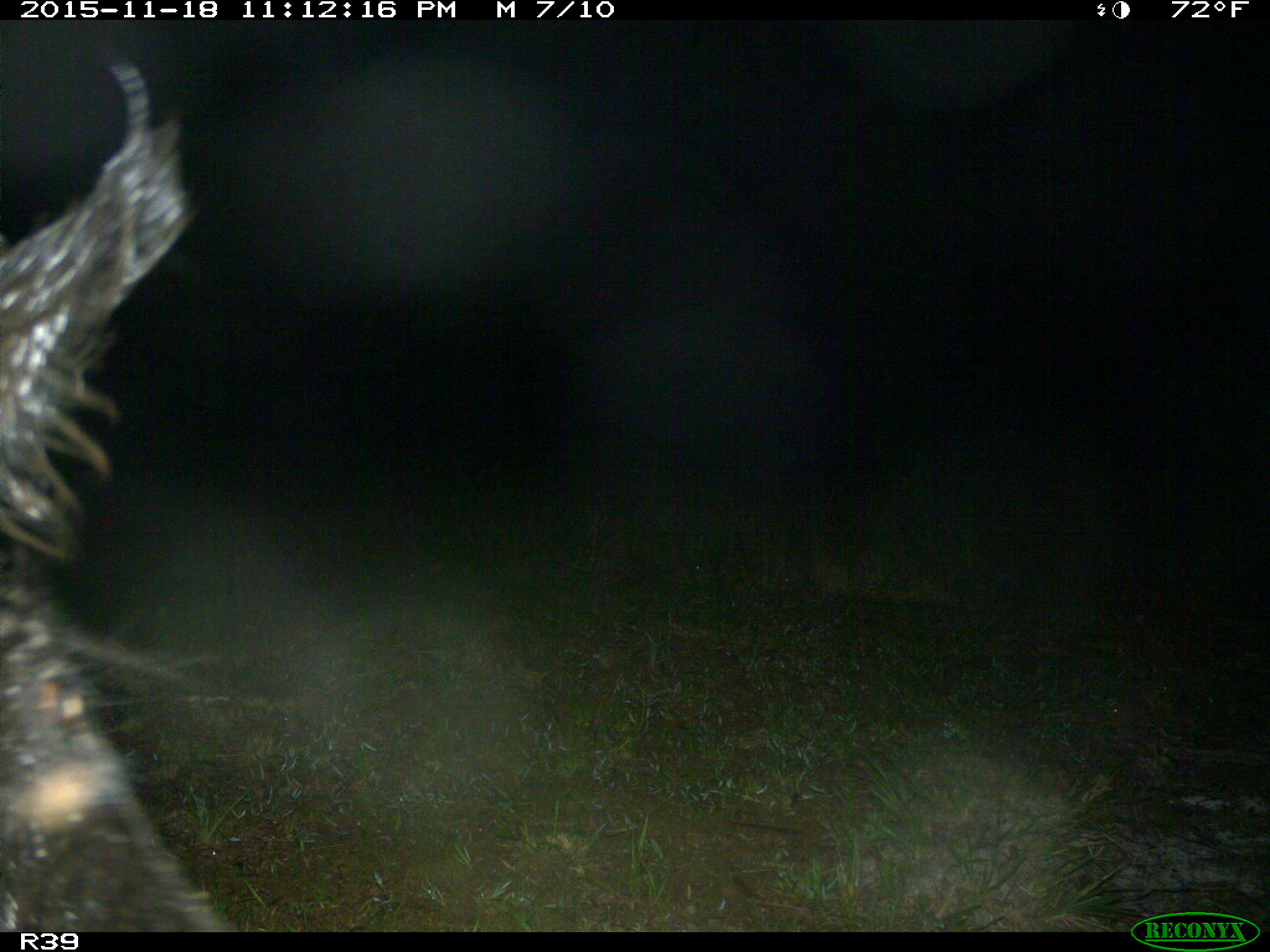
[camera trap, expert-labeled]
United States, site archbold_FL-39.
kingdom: Animalia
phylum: Chordata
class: Mammalia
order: Artiodactyla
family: Suidae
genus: Sus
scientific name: Sus scrofa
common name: wild boar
Sus scrofa (wild boar).